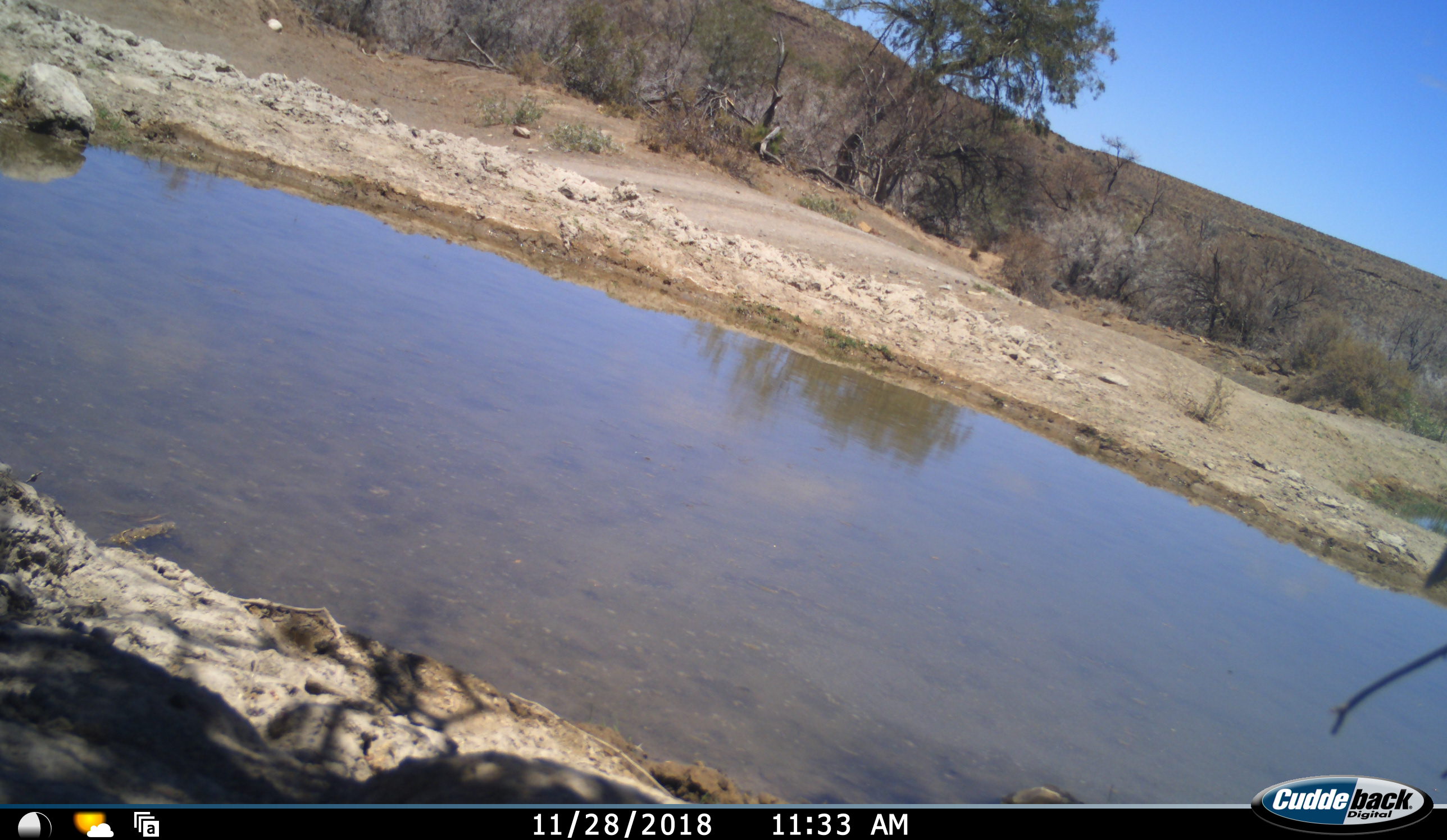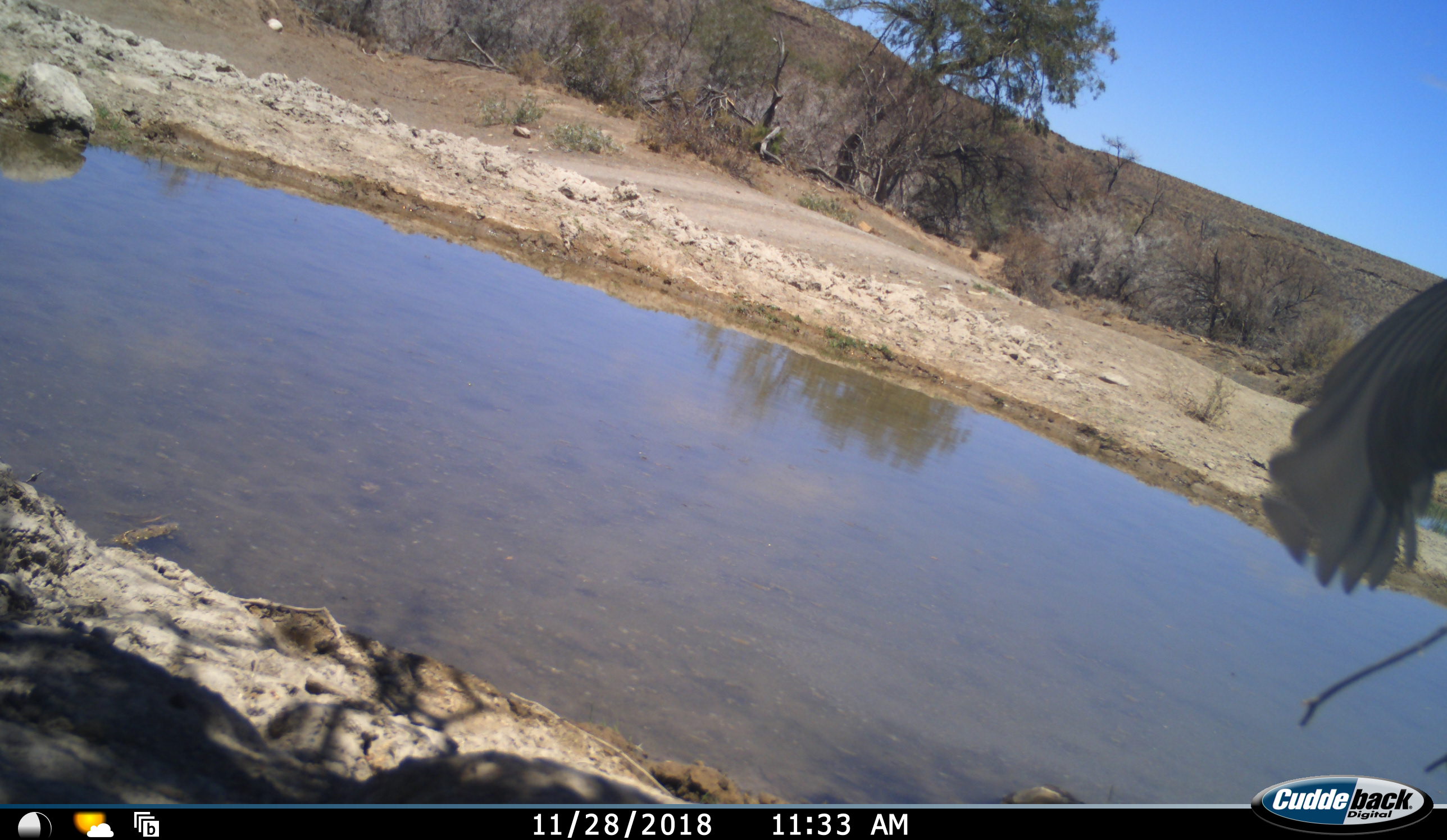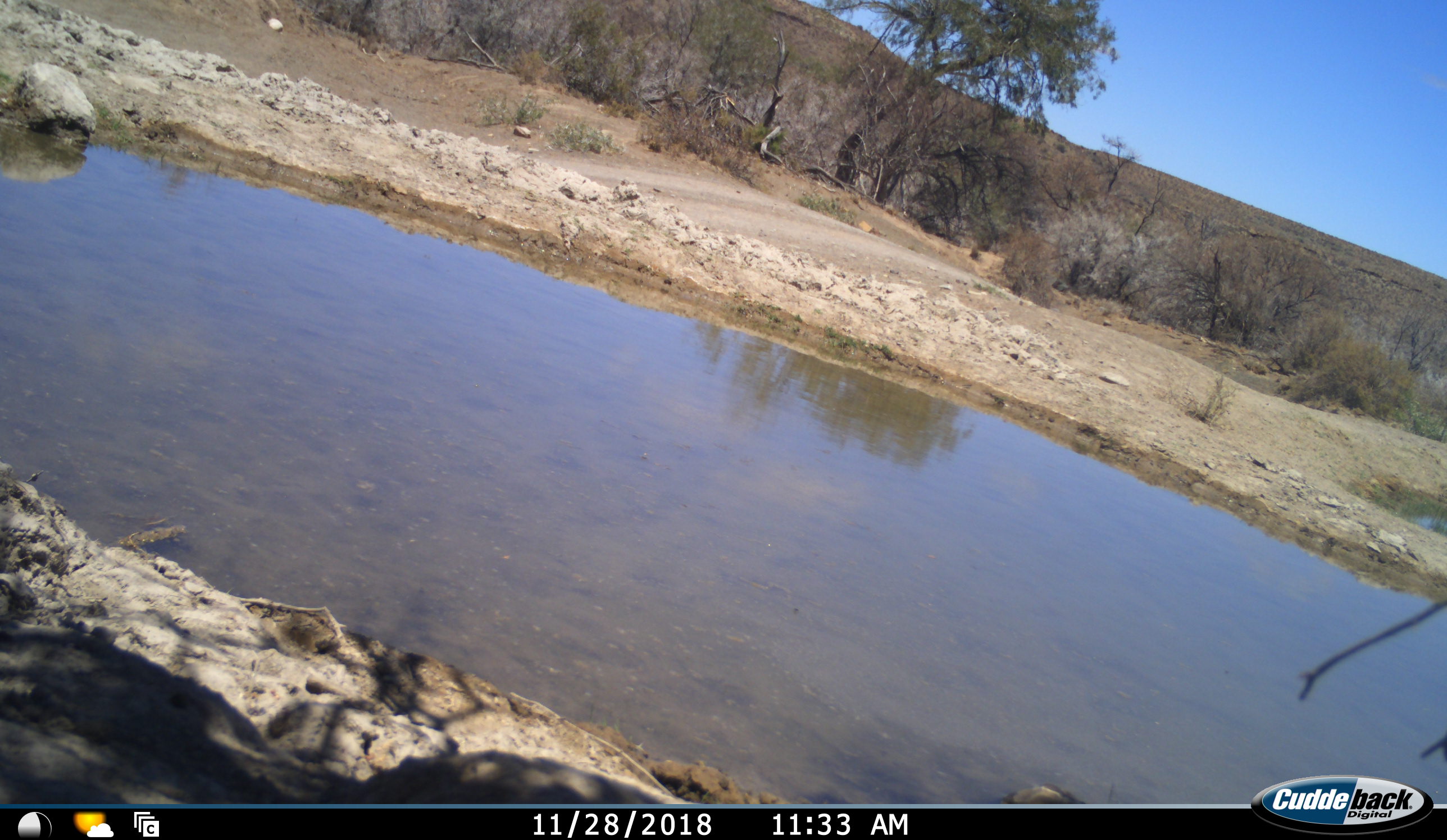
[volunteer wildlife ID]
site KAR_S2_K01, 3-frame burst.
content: unidentified animal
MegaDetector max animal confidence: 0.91